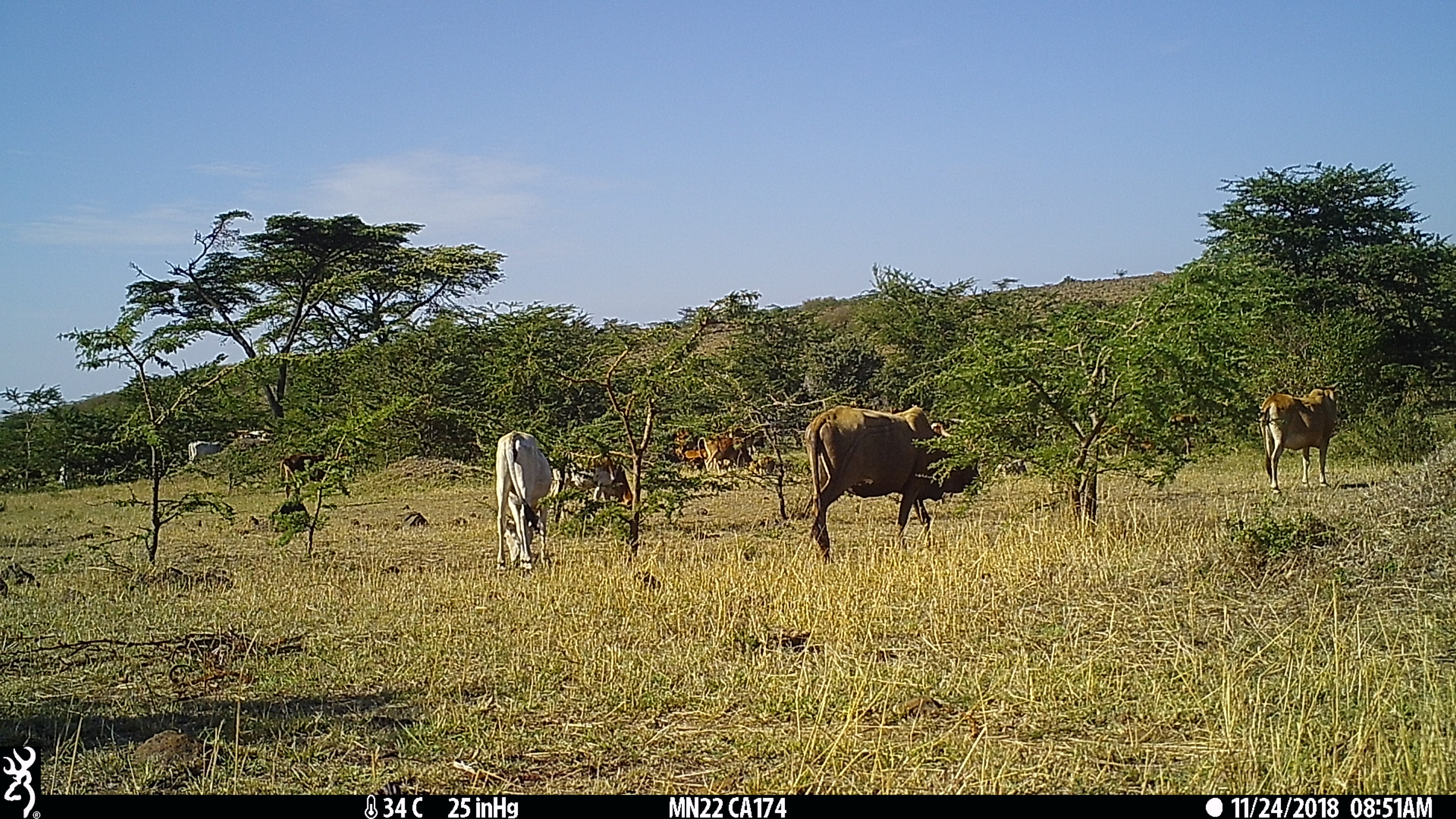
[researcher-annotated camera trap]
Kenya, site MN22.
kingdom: Animalia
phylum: Chordata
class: Mammalia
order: Artiodactyla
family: Bovidae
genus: Bos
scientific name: Bos taurus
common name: cattle